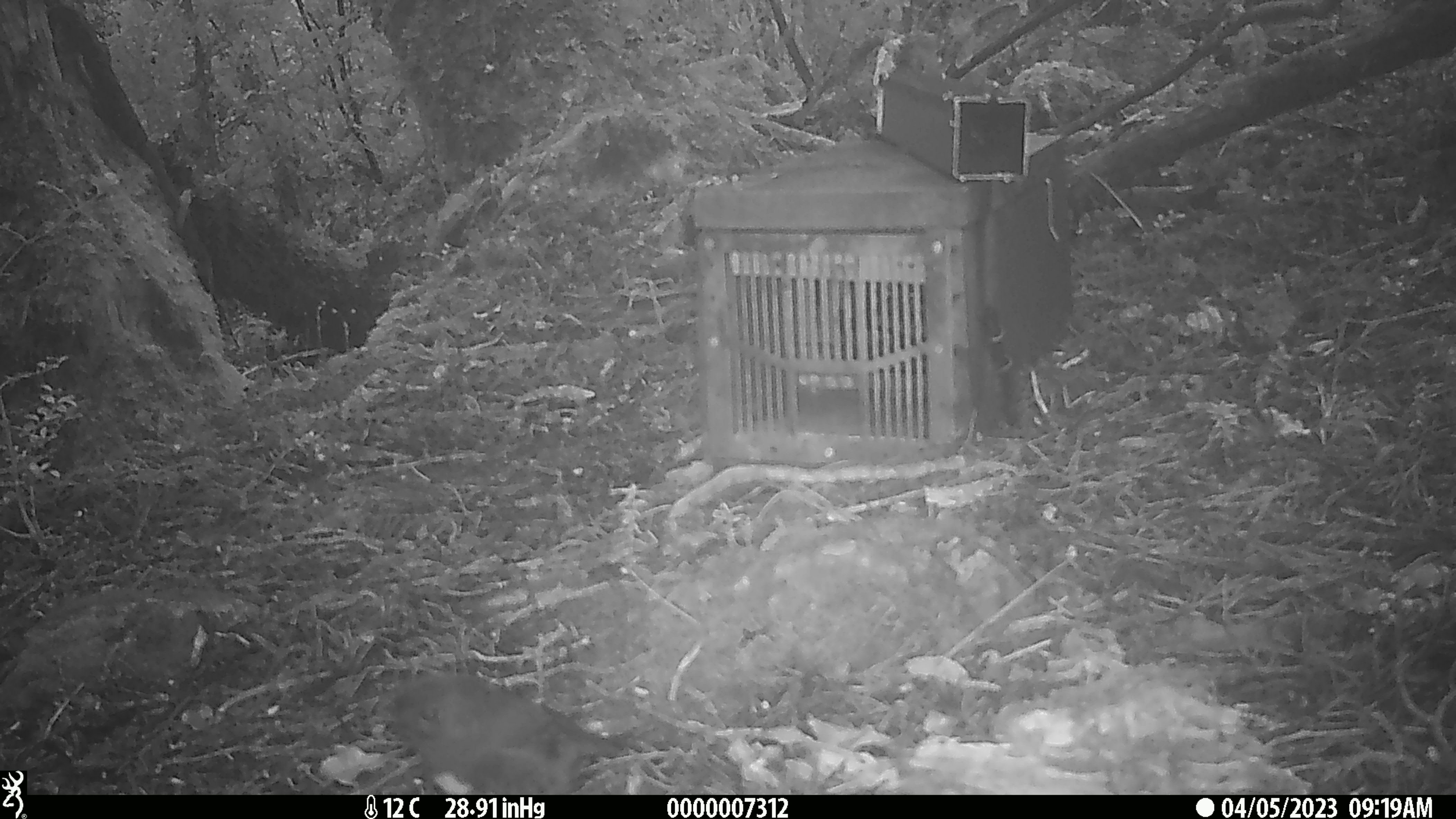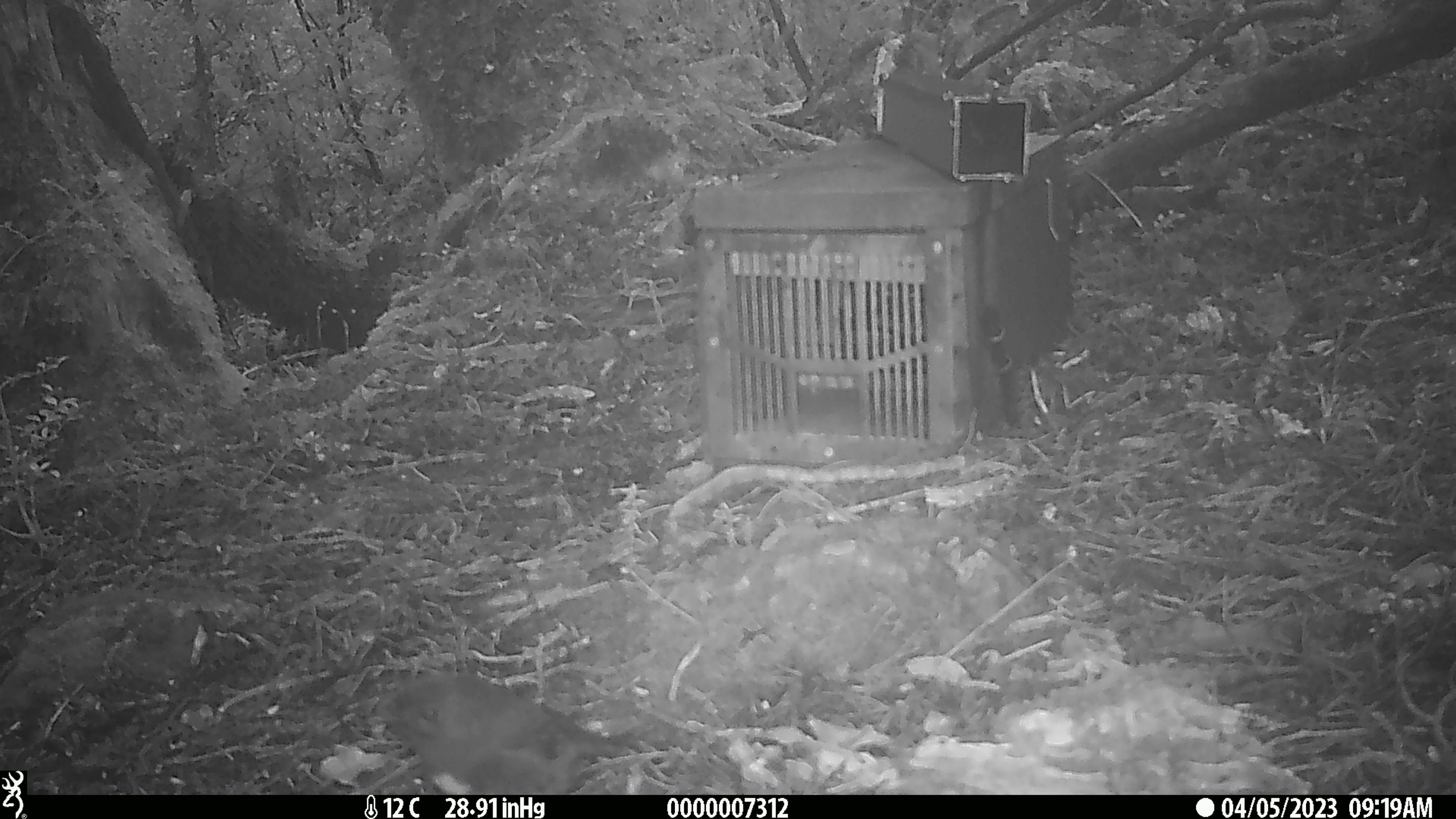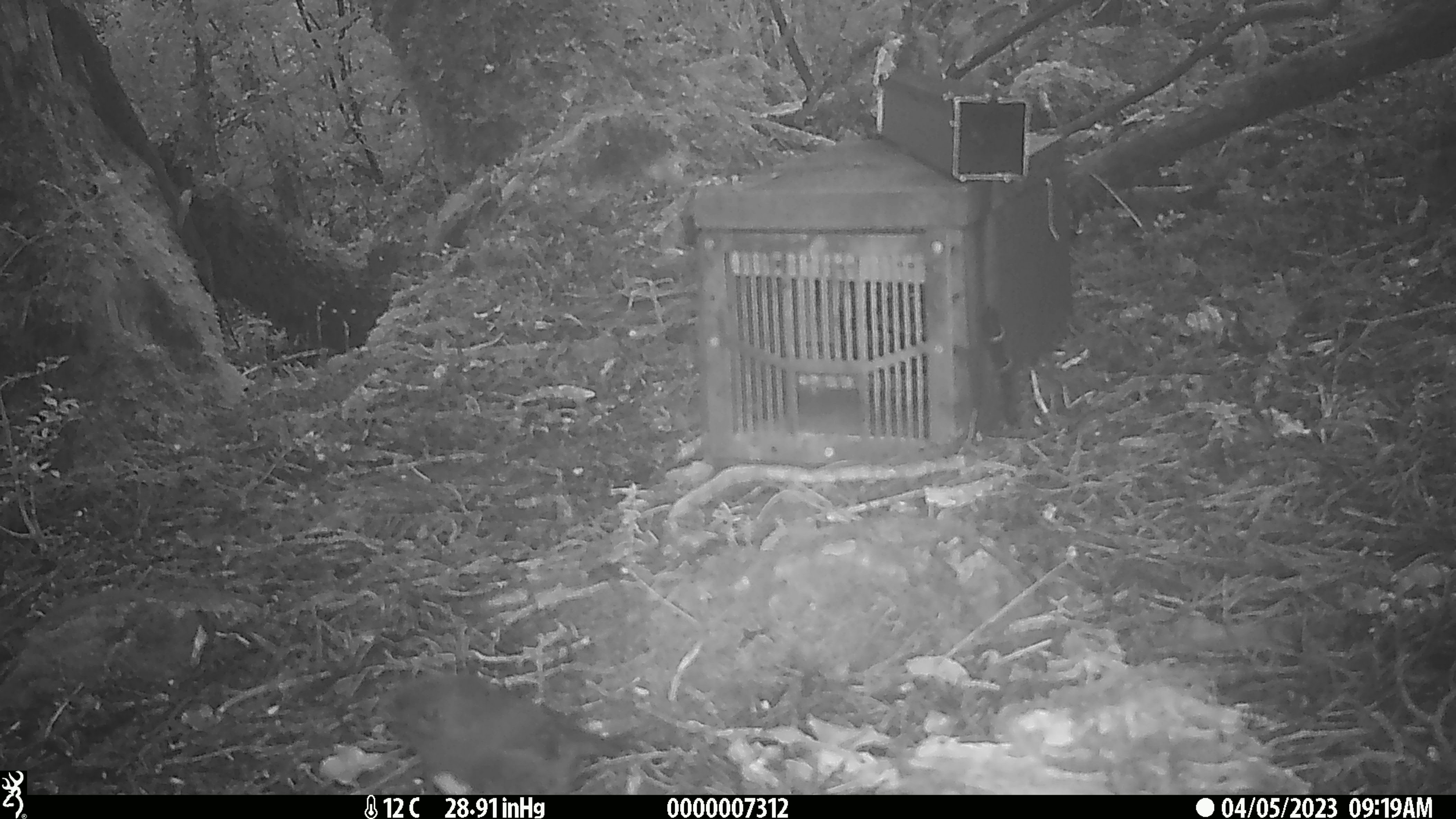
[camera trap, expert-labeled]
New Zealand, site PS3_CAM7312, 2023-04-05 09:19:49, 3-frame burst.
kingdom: Animalia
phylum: Chordata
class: Aves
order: Passeriformes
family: Petroicidae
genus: Petroica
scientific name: Petroica australis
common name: new zealand robin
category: robin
Robin (new zealand robin) (Petroica australis).